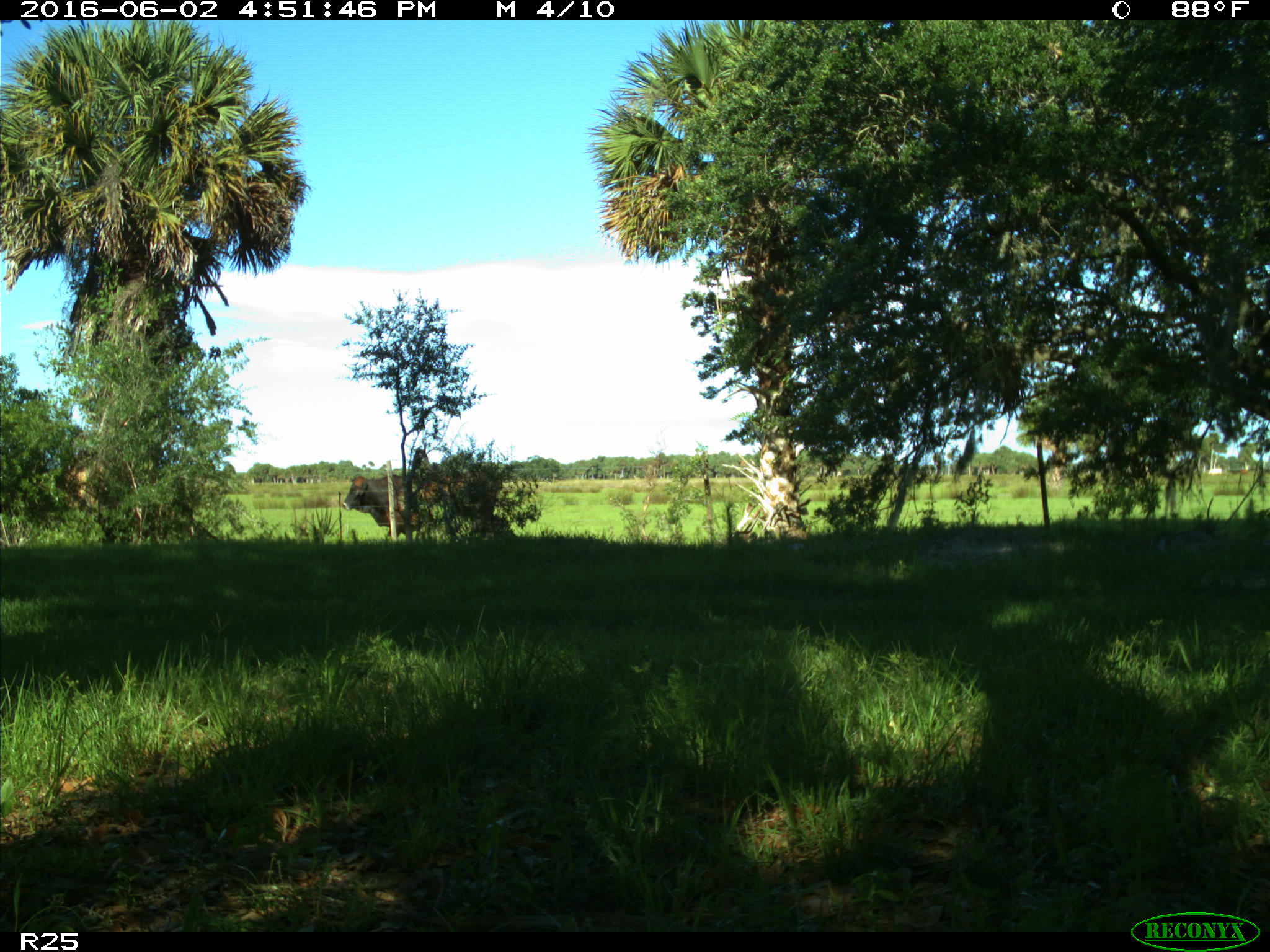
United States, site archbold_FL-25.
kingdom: Animalia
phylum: Chordata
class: Mammalia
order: Artiodactyla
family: Bovidae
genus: Bos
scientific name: Bos taurus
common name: domestic cow